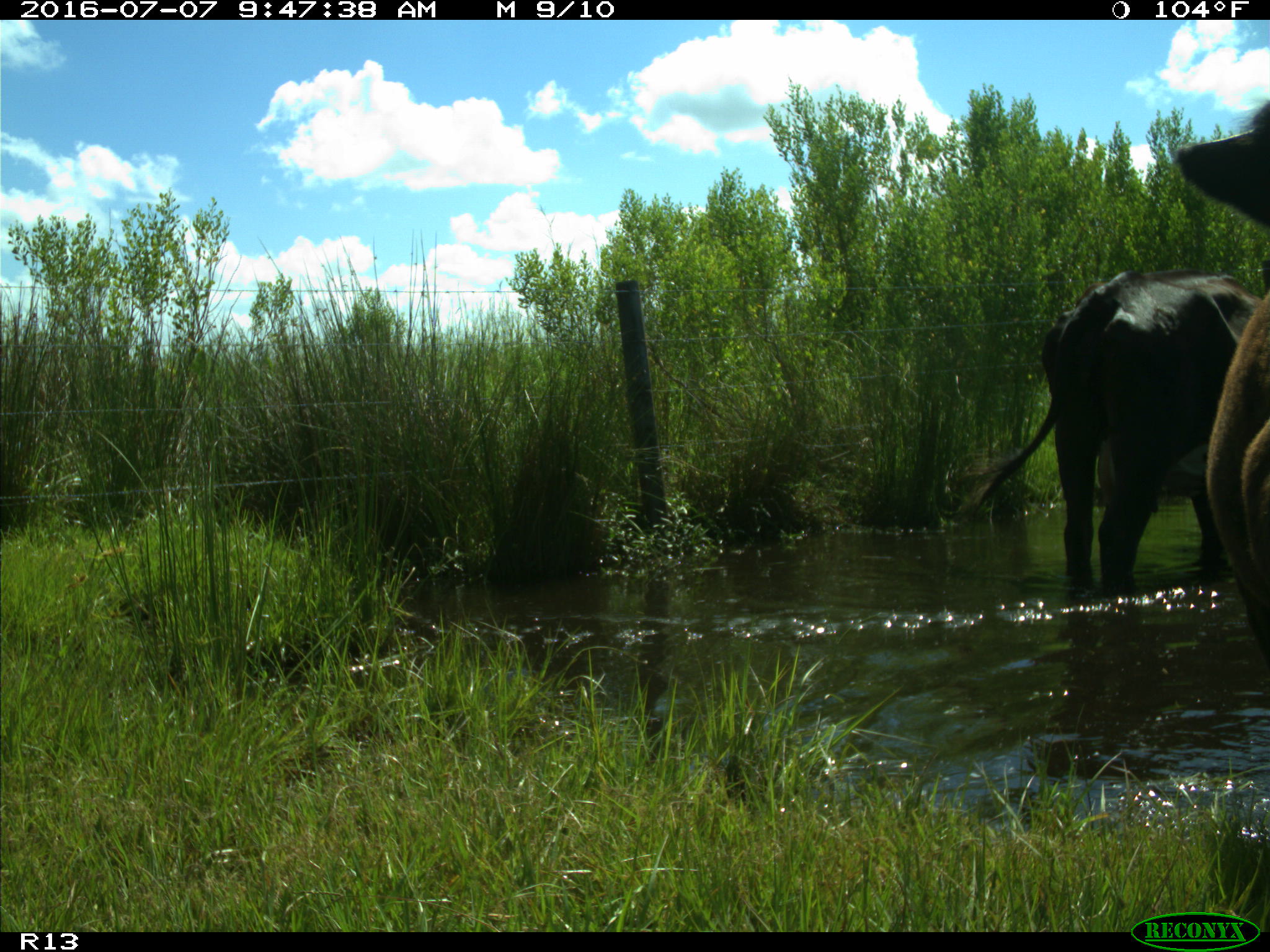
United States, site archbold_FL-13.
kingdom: Animalia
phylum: Chordata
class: Mammalia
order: Artiodactyla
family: Bovidae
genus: Bos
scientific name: Bos taurus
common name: domestic cow